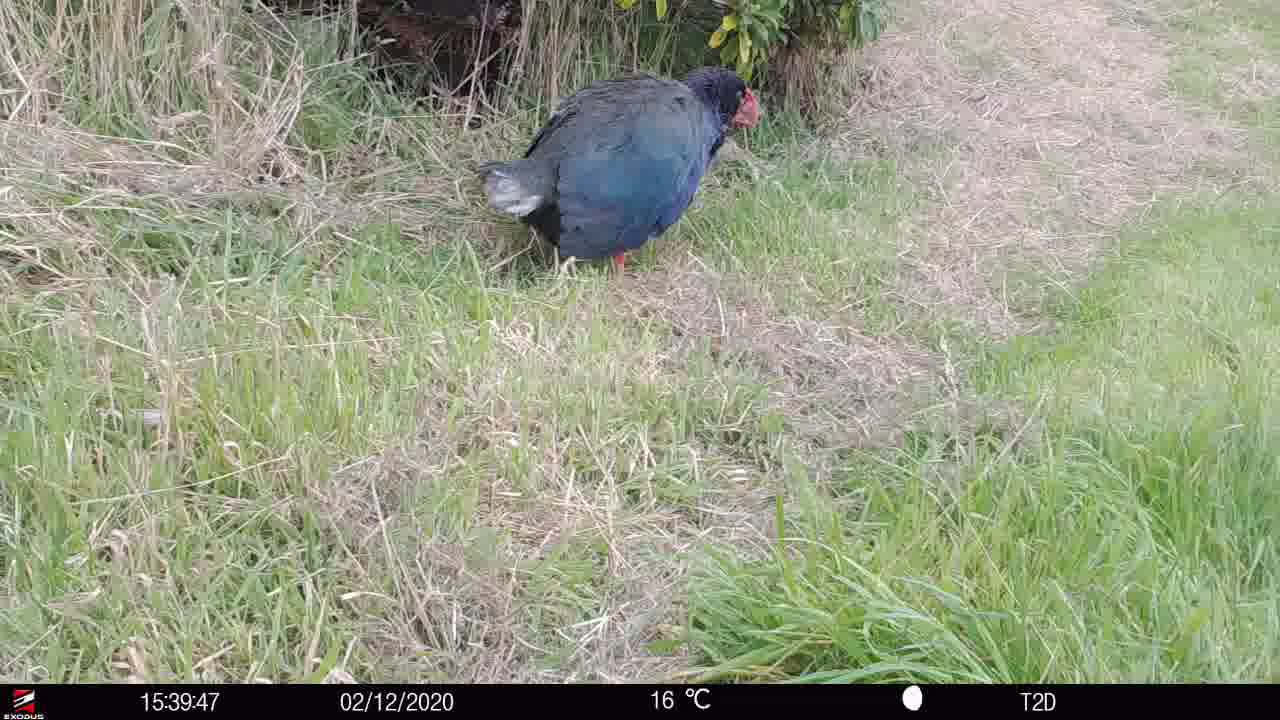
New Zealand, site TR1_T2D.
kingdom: Animalia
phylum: Chordata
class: Aves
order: Gruiformes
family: Rallidae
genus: Porphyrio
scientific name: Porphyrio mantelli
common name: takahe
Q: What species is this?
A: Takahe (Porphyrio mantelli).